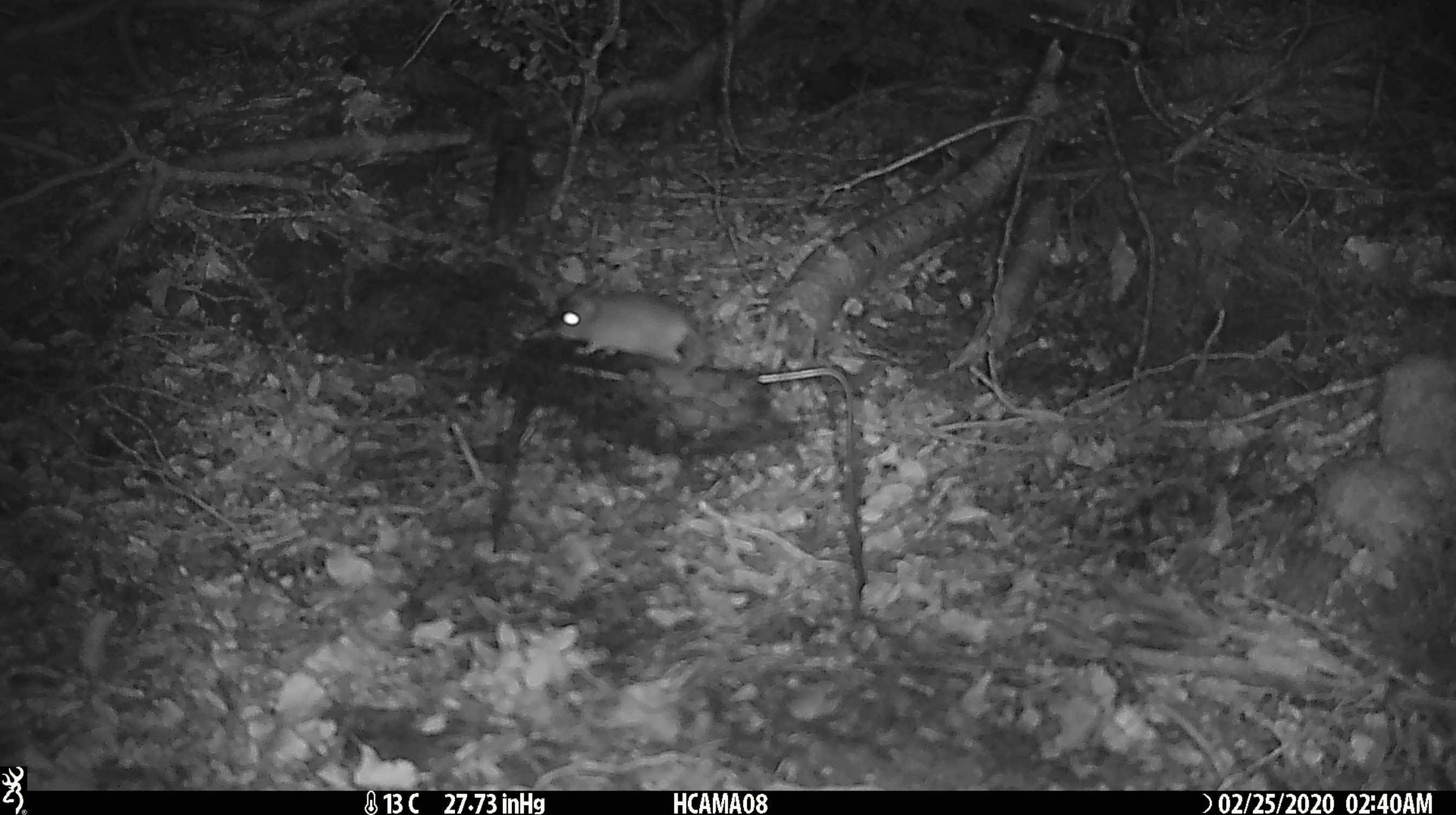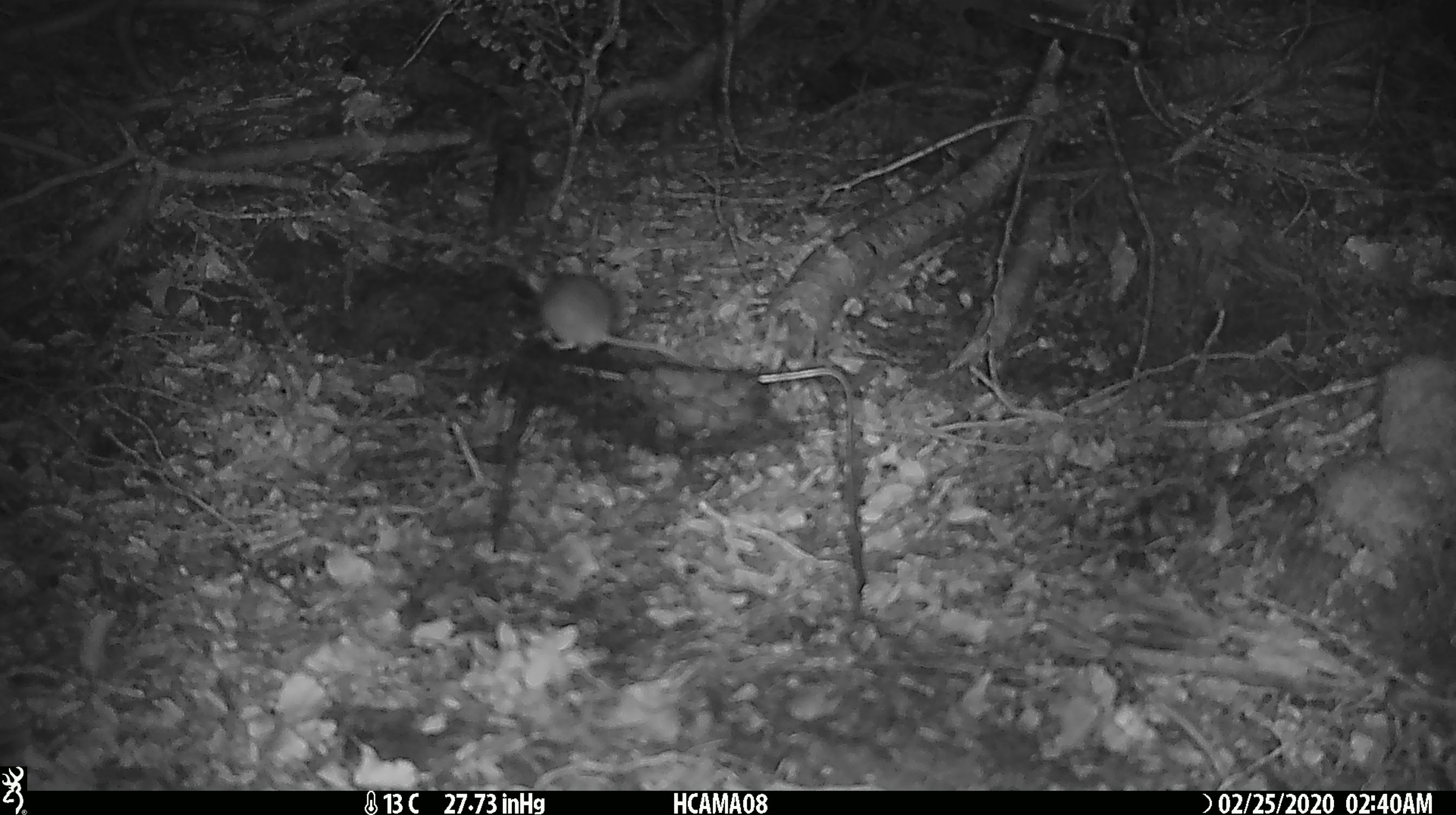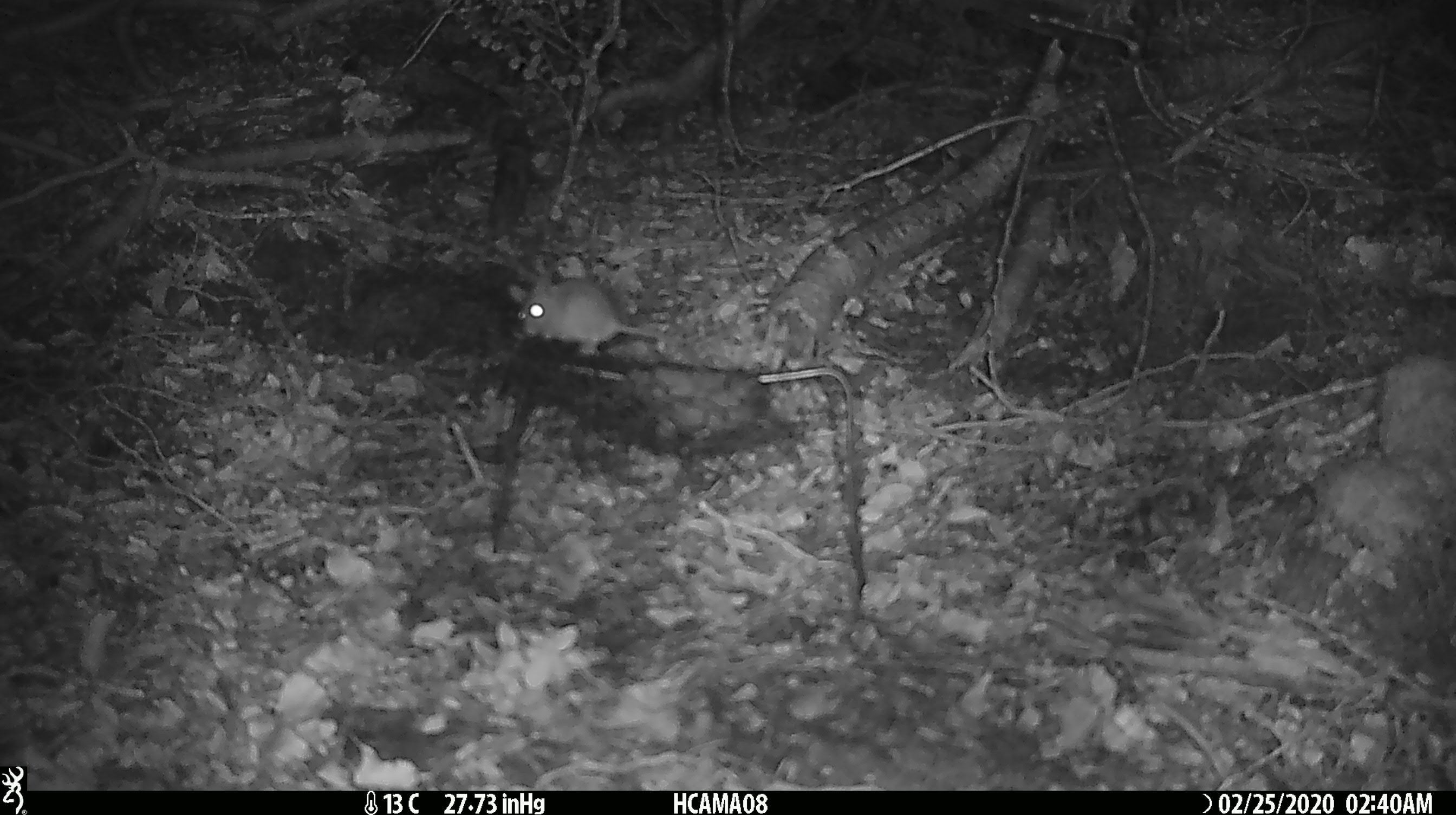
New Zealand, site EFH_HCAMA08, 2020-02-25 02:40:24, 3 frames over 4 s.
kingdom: Animalia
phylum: Chordata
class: Mammalia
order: Rodentia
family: Muridae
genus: Mus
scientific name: Mus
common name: mouse